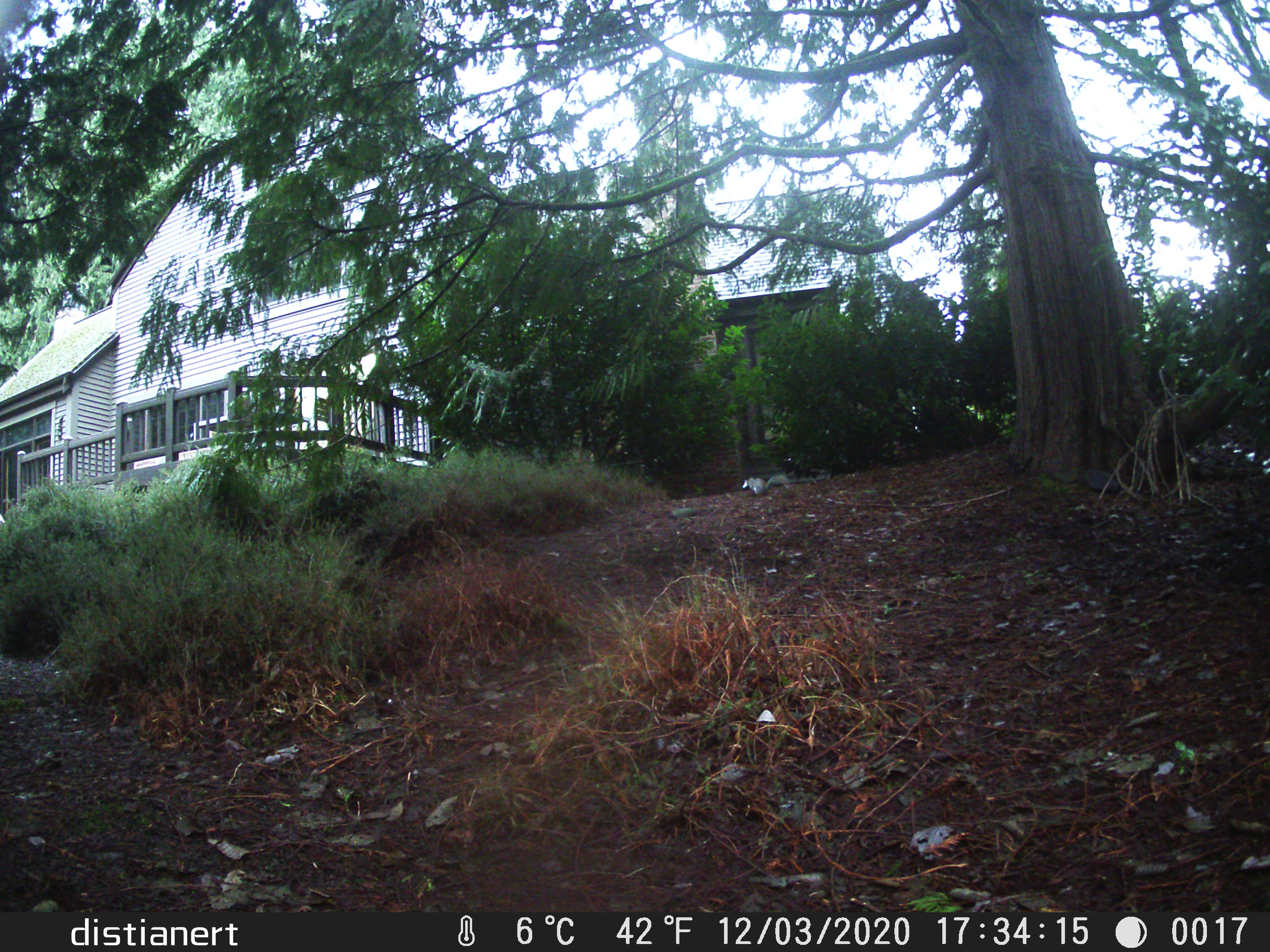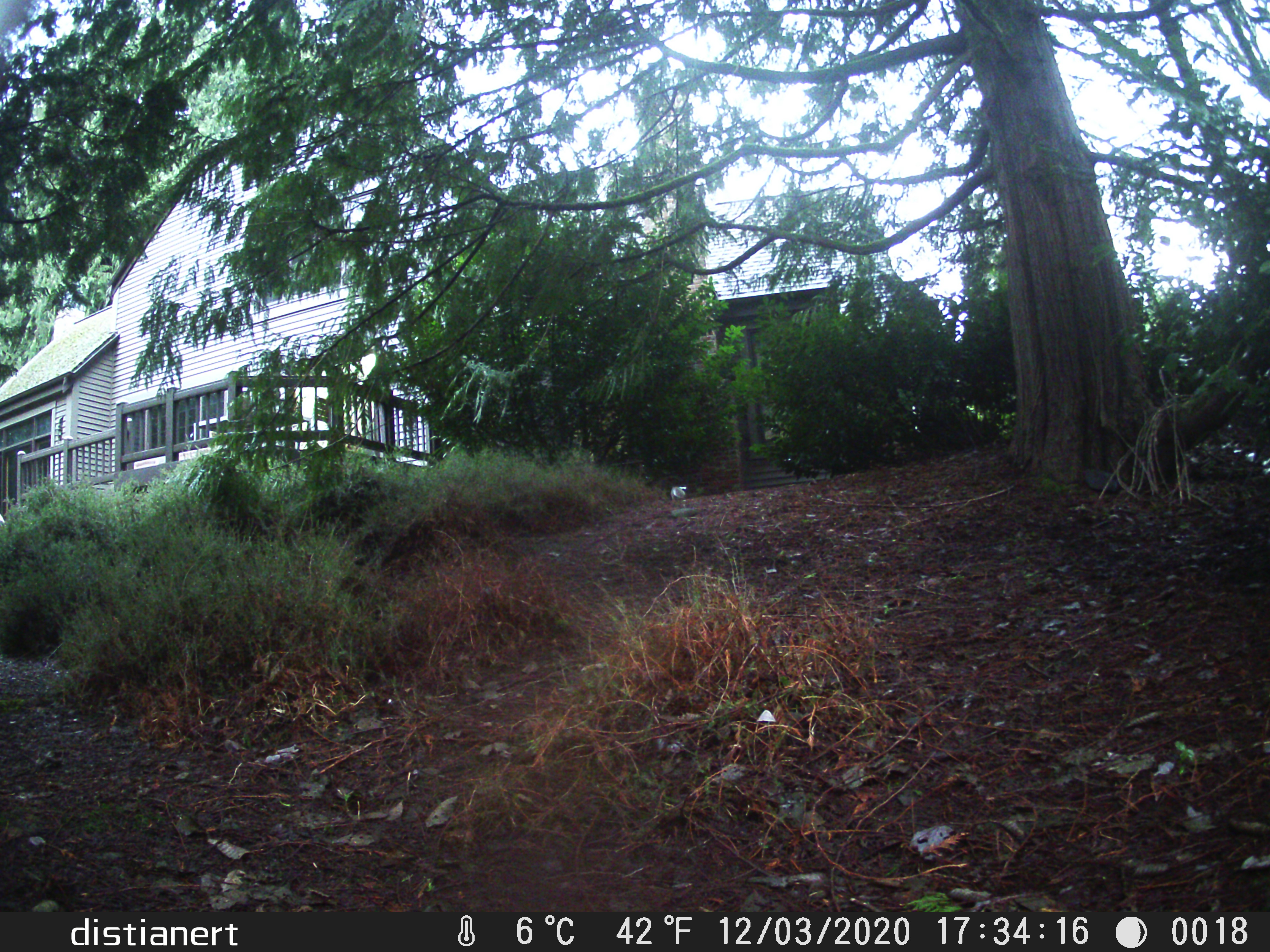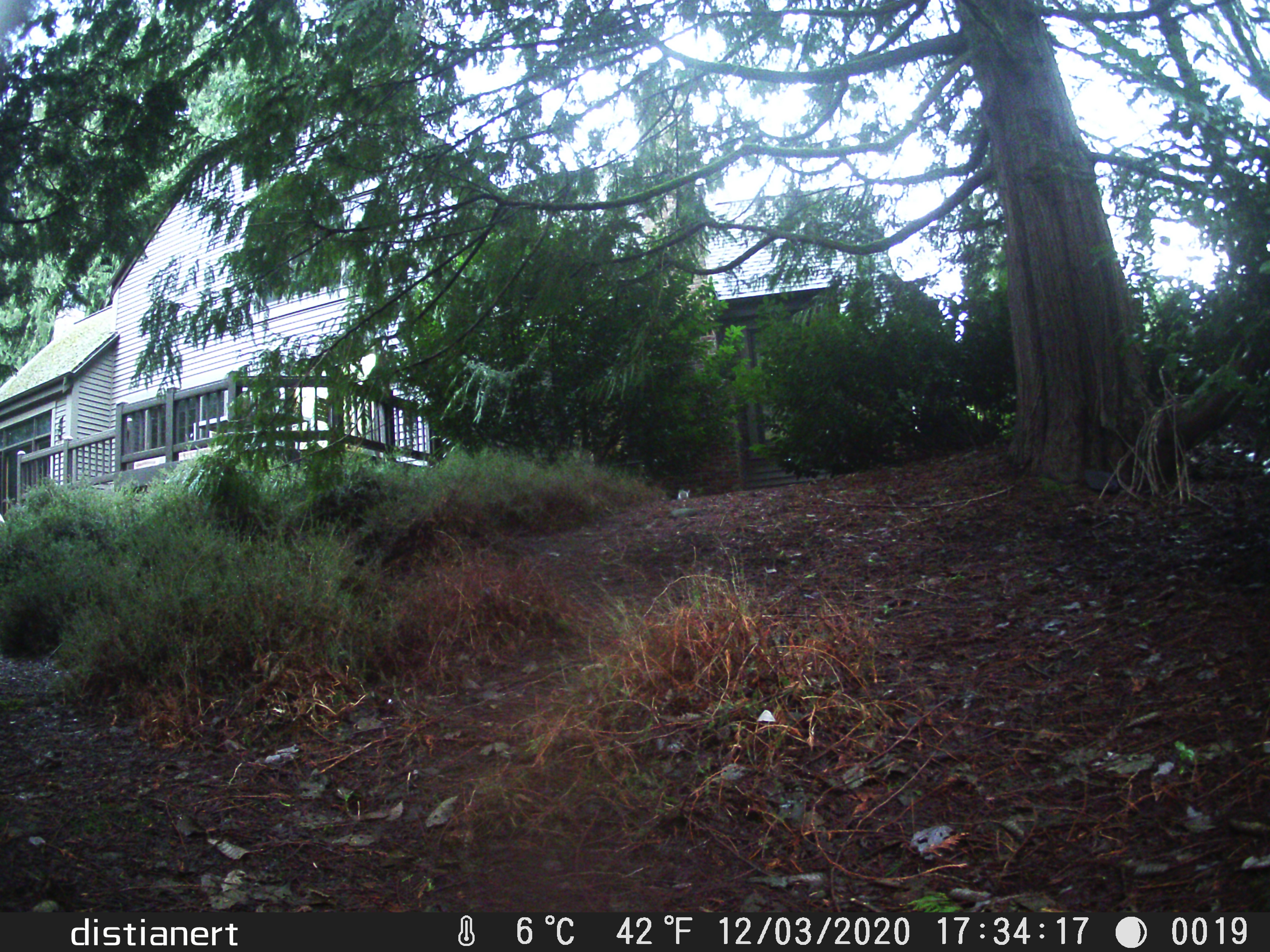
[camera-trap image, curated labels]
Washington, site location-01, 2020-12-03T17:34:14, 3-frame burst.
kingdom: Animalia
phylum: Chordata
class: Mammalia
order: Rodentia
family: Sciuridae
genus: Sciurus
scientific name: Sciurus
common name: squirrel